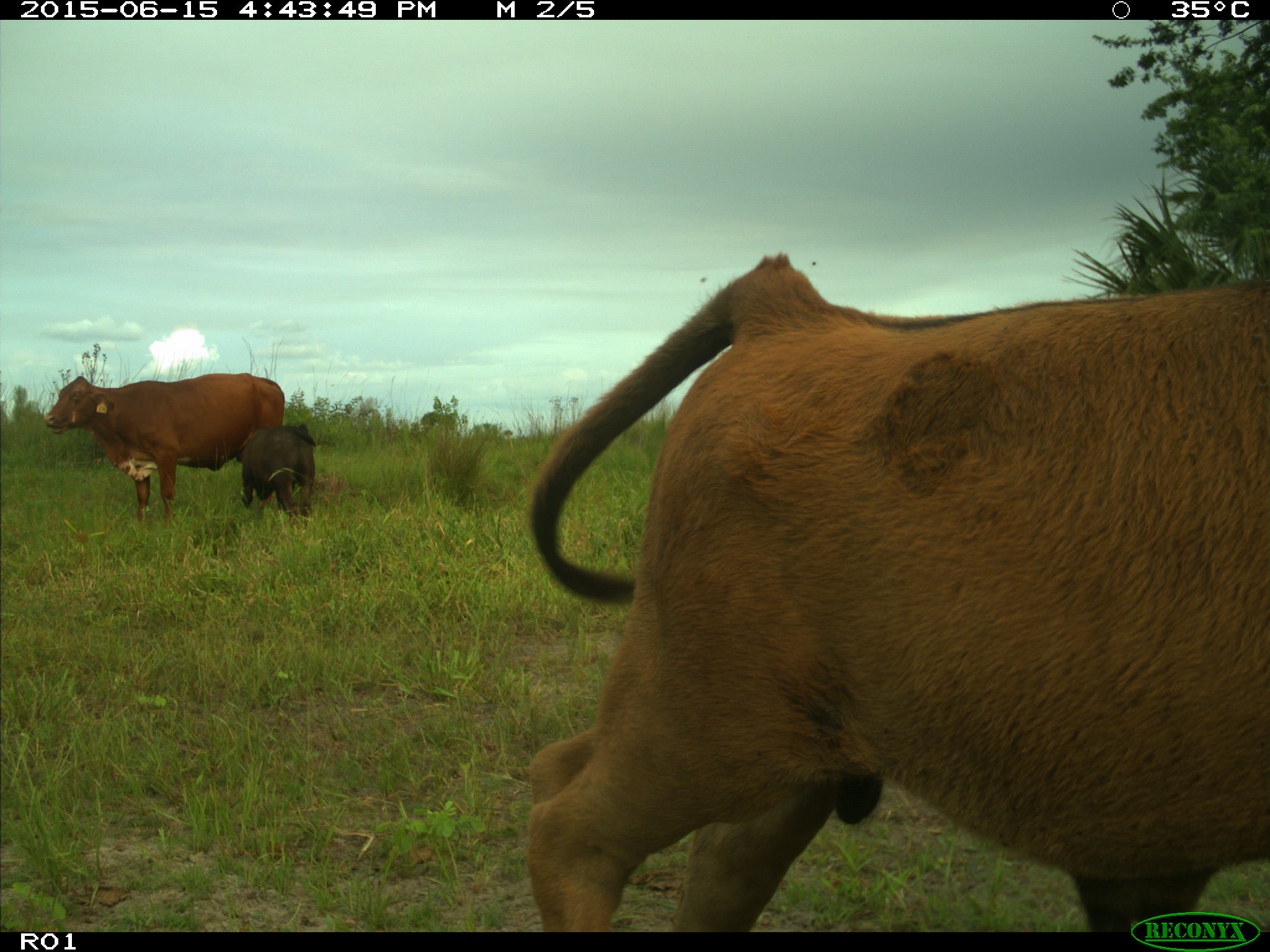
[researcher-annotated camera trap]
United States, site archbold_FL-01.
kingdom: Animalia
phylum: Chordata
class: Mammalia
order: Artiodactyla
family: Bovidae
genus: Bos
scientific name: Bos taurus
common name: domestic cow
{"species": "Bos taurus (domestic cow)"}